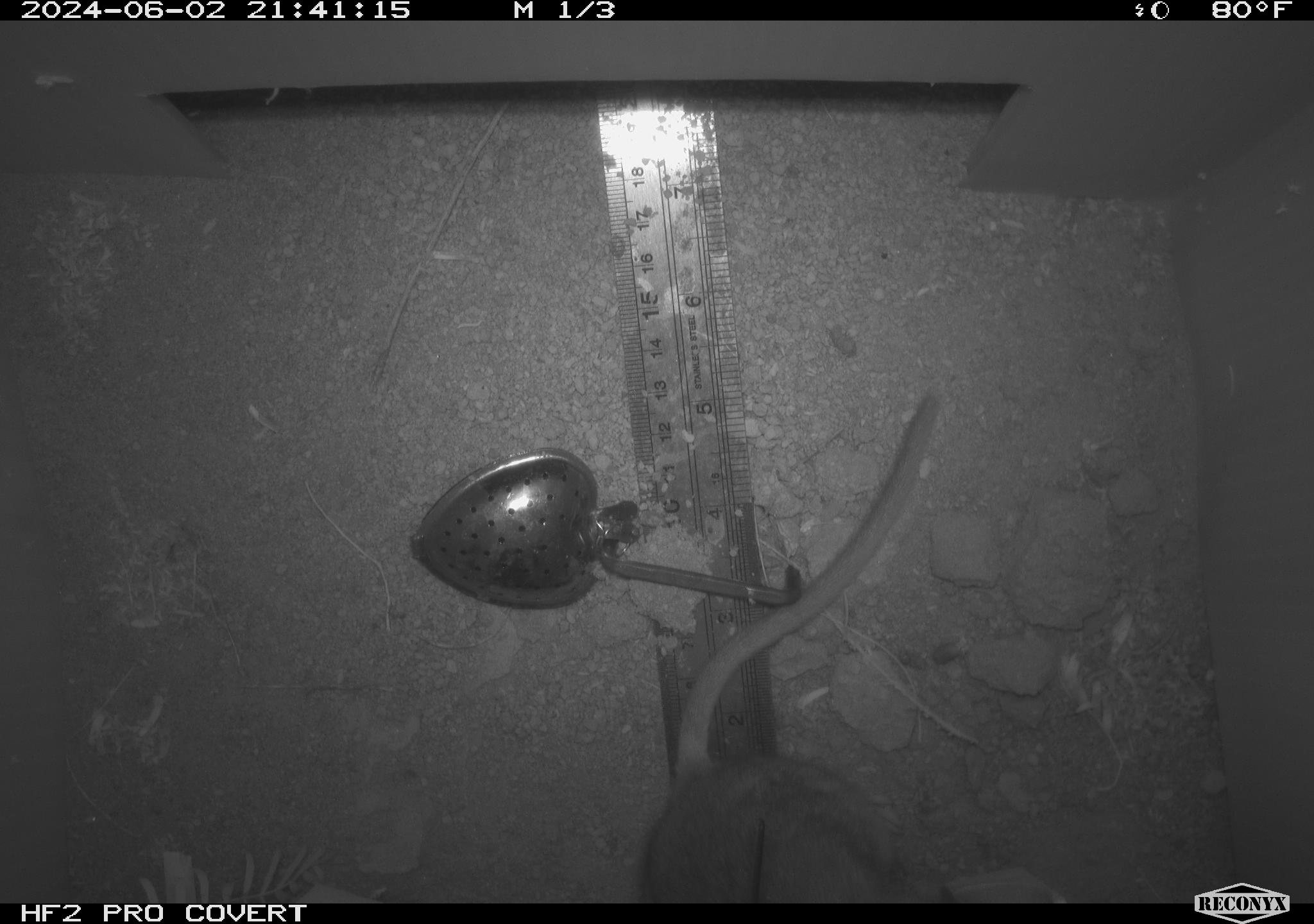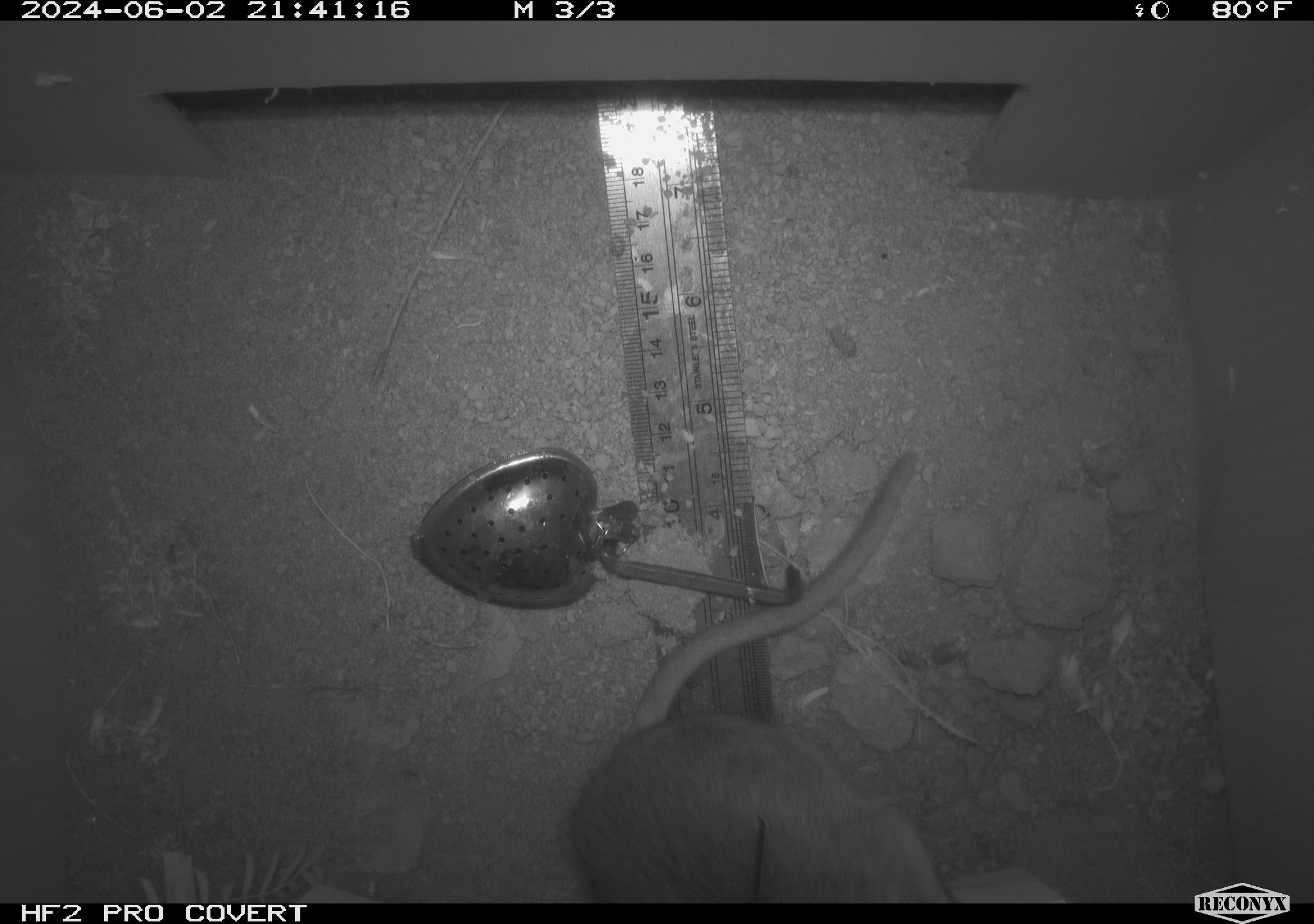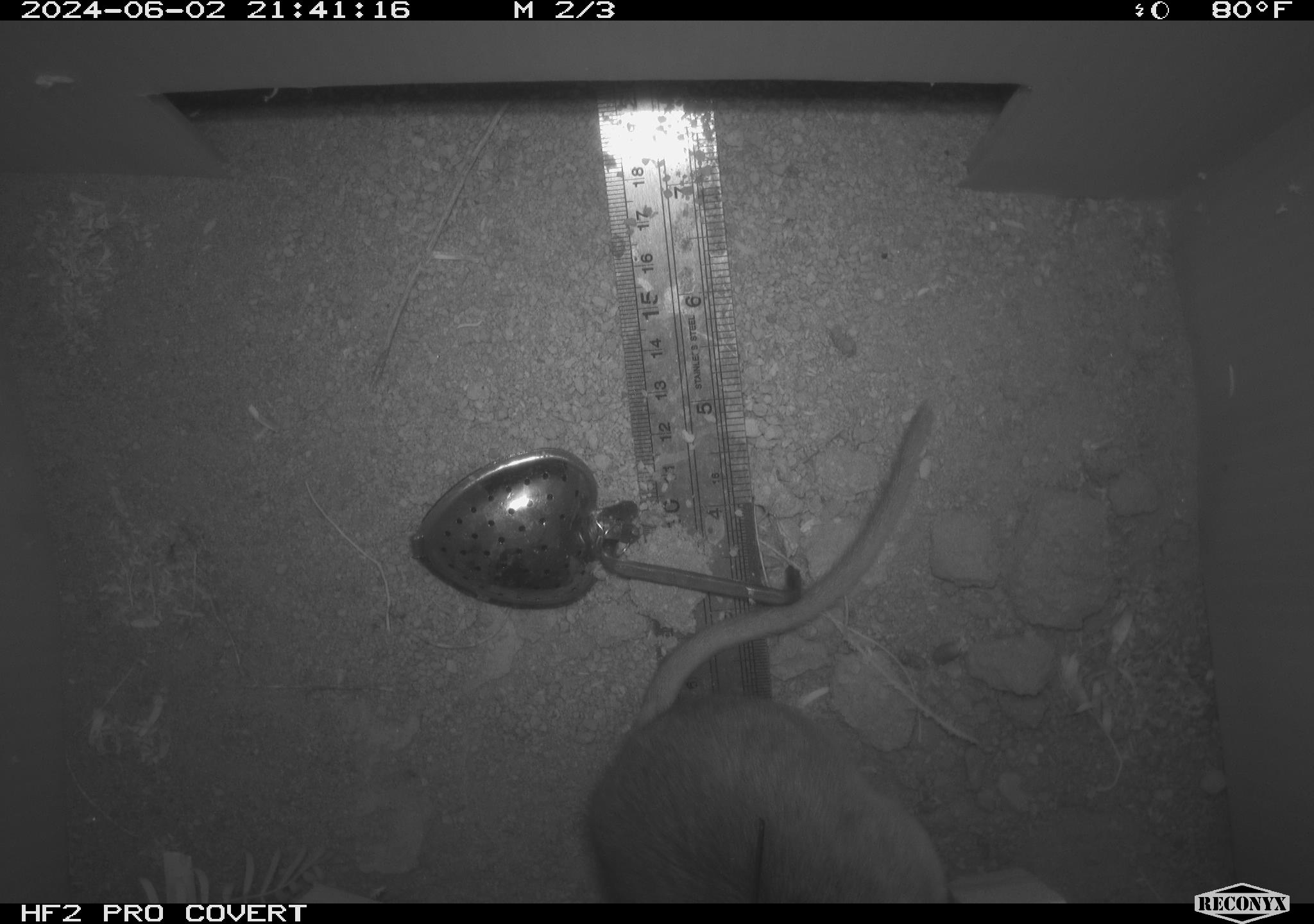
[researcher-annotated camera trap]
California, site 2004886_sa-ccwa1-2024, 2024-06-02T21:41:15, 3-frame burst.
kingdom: Animalia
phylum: Chordata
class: Mammalia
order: Rodentia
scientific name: Rodentia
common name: woodrat or rat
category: woodrat or rat species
Woodrat or rat species (woodrat or rat) (Rodentia).